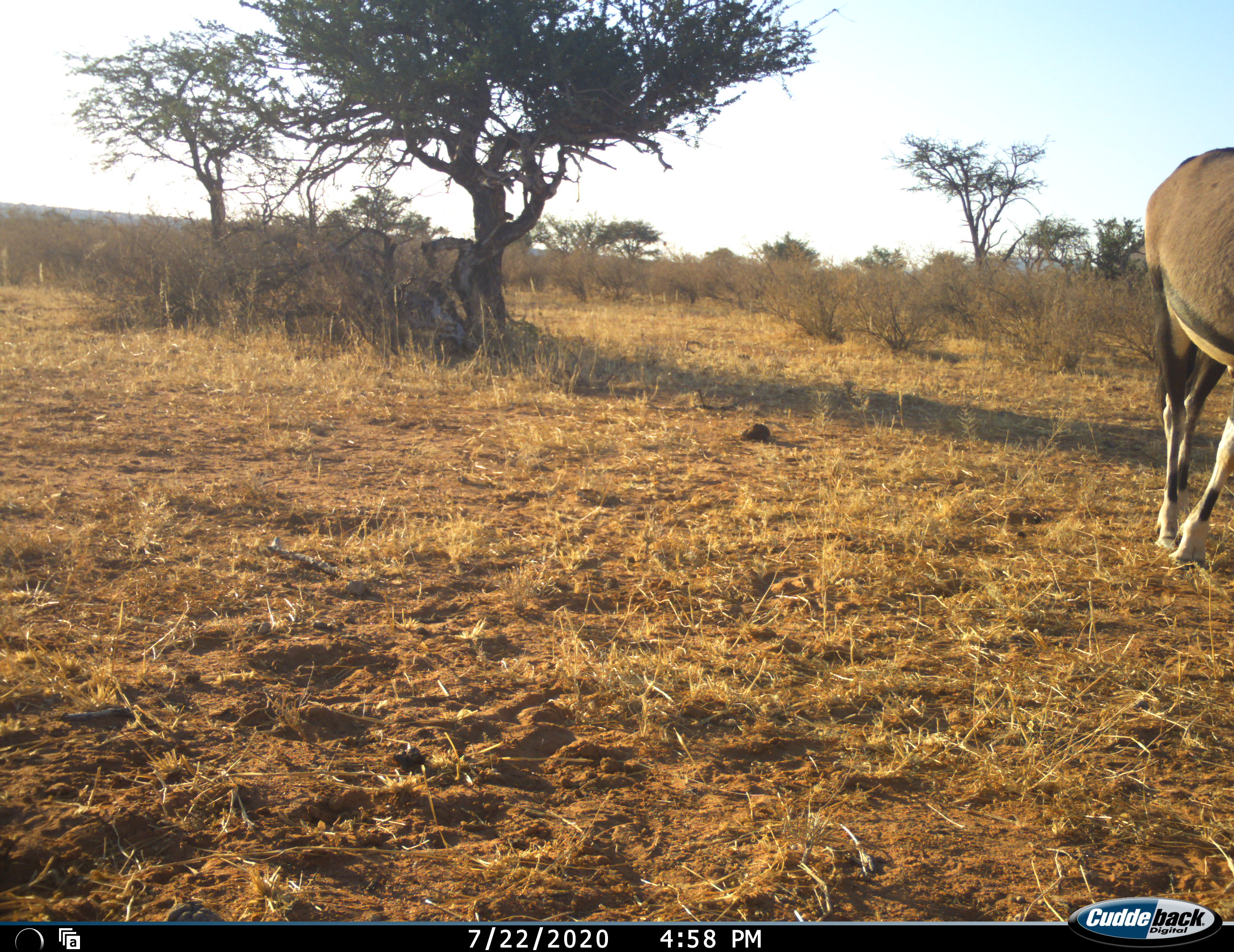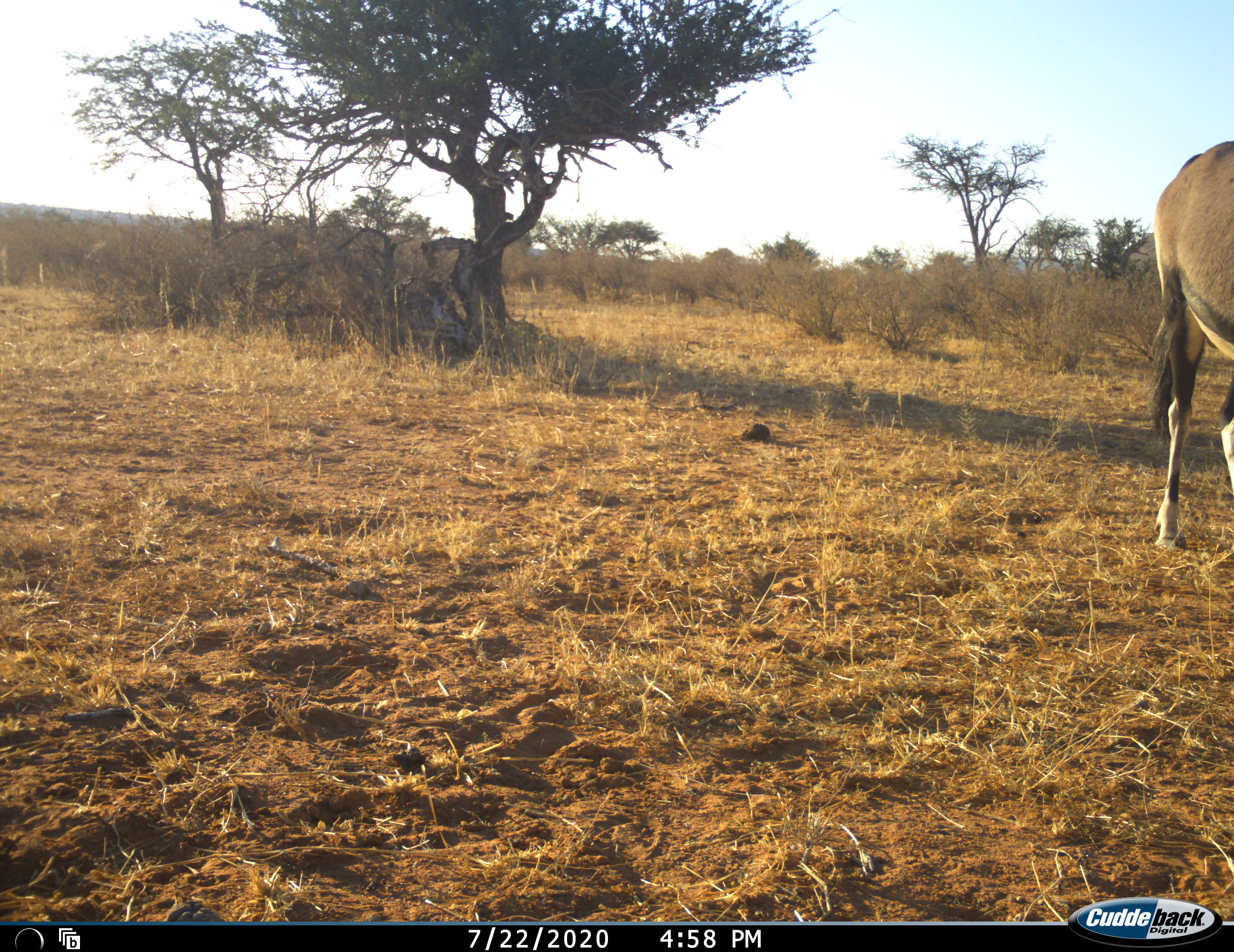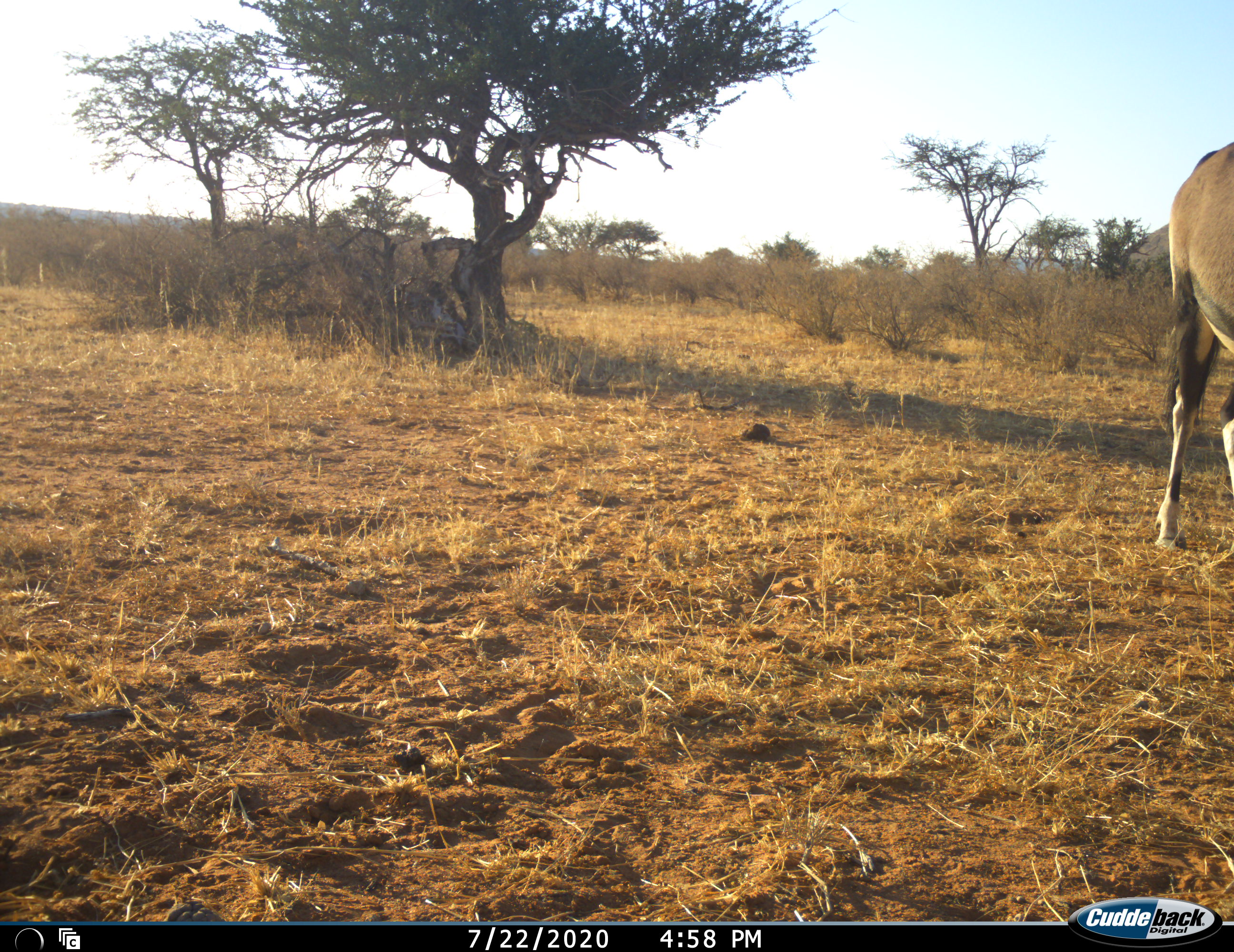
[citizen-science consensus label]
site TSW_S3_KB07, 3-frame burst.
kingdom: Animalia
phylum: Chordata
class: Mammalia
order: Artiodactyla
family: Bovidae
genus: Oryx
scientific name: Oryx gazella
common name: gemsbok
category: oryx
Oryx (gemsbok) (Oryx gazella), count 1. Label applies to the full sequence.